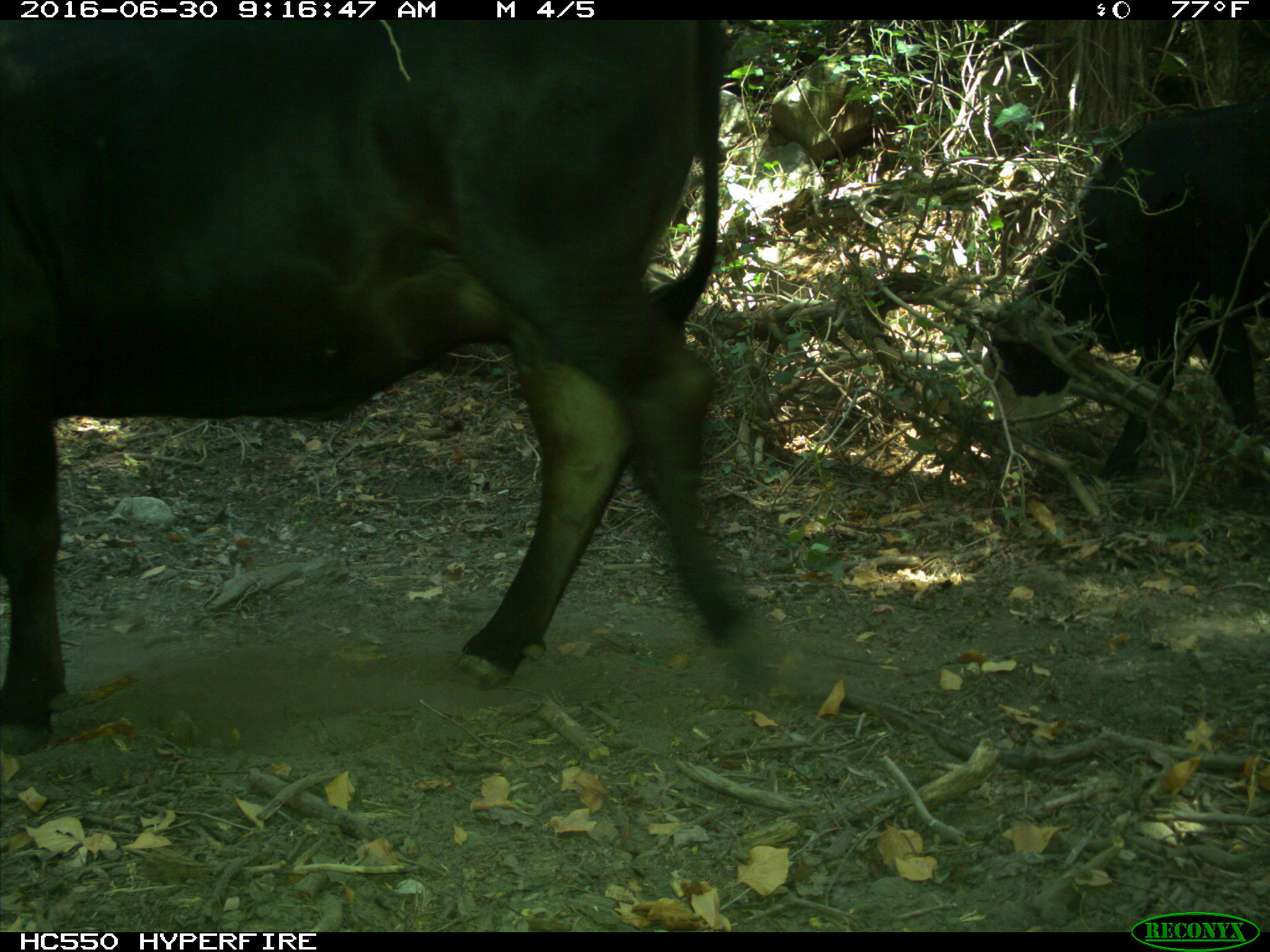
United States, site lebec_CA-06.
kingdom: Animalia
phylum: Chordata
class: Mammalia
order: Artiodactyla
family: Bovidae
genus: Bos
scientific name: Bos taurus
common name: domestic cow